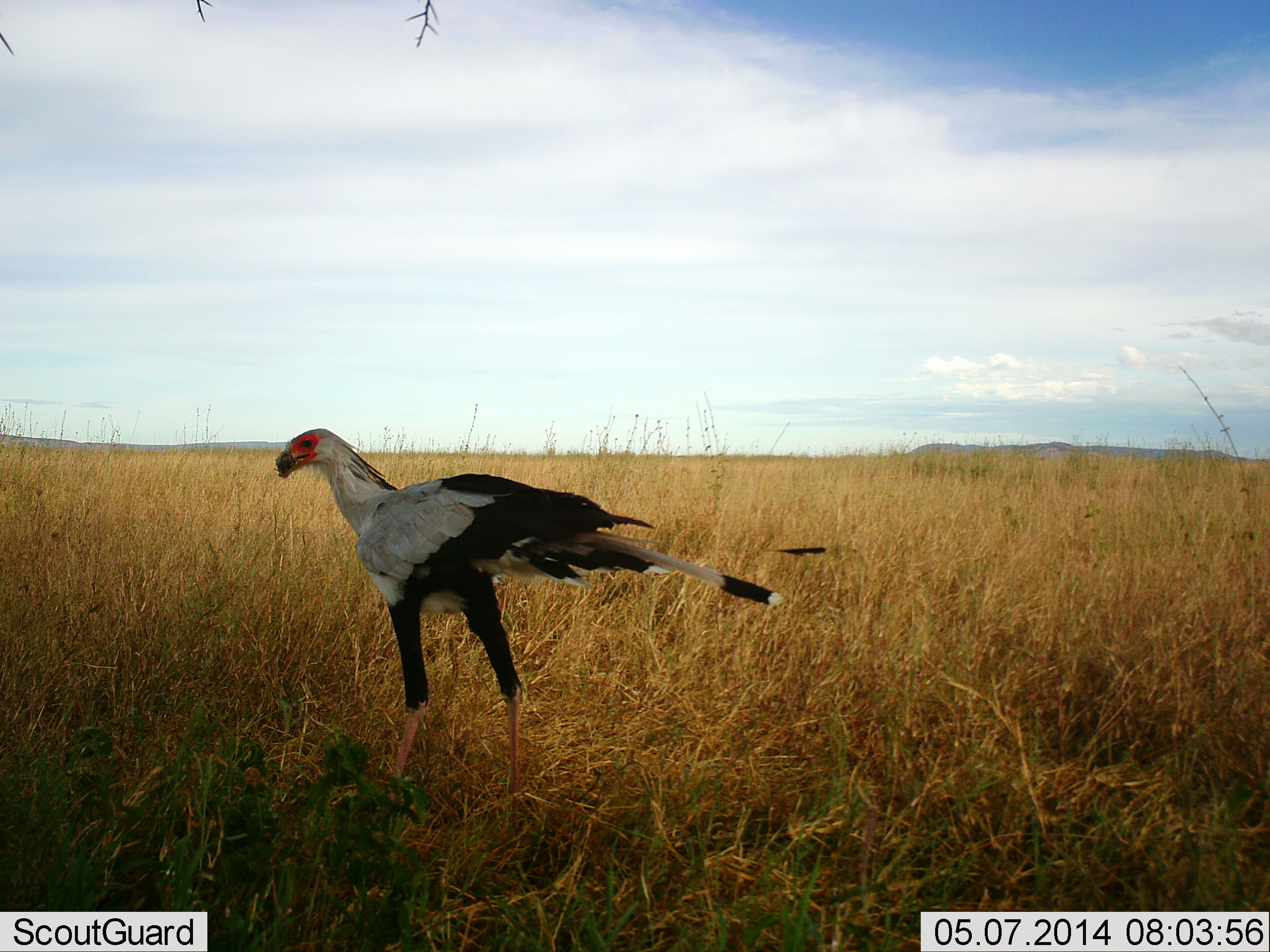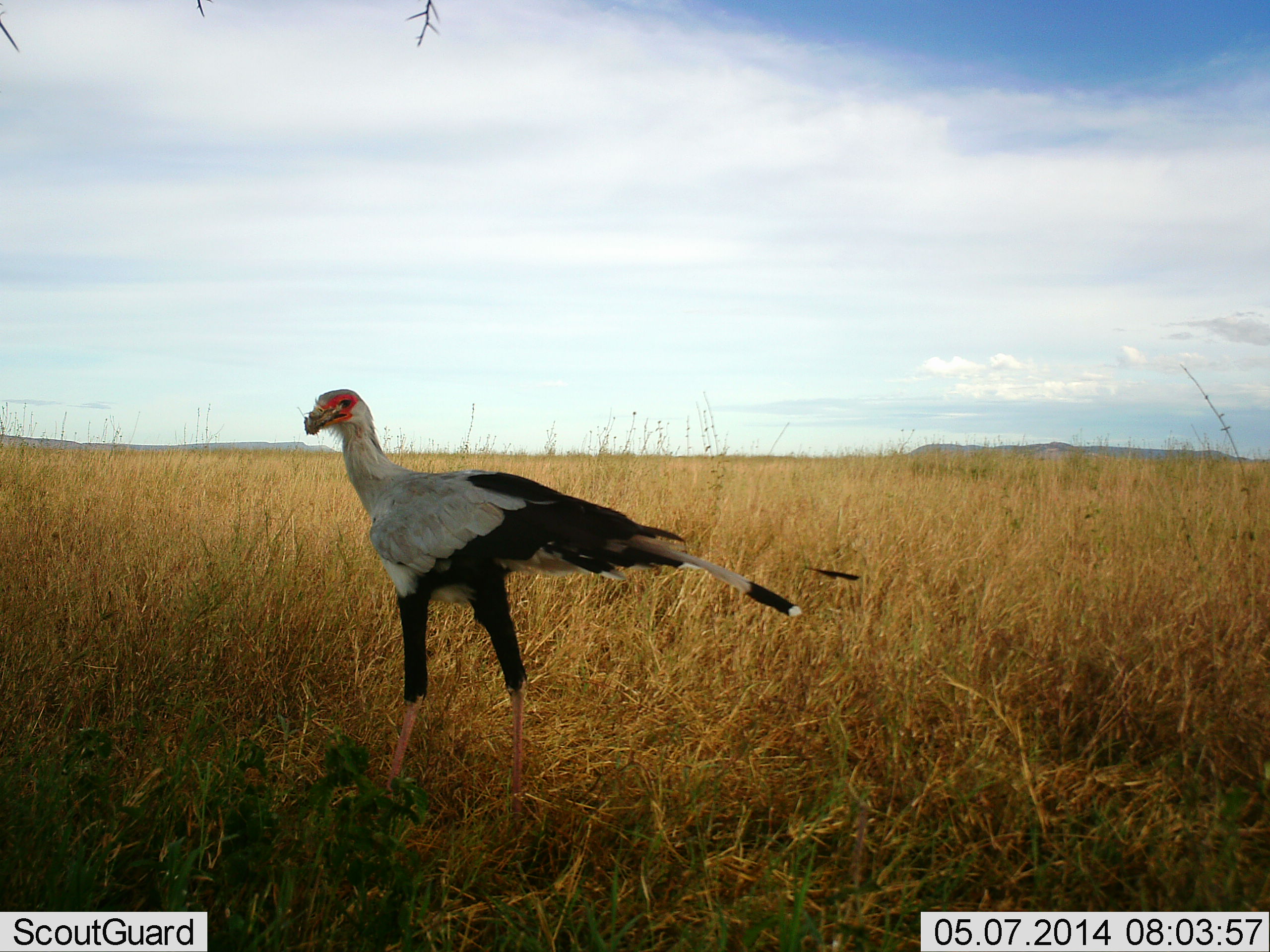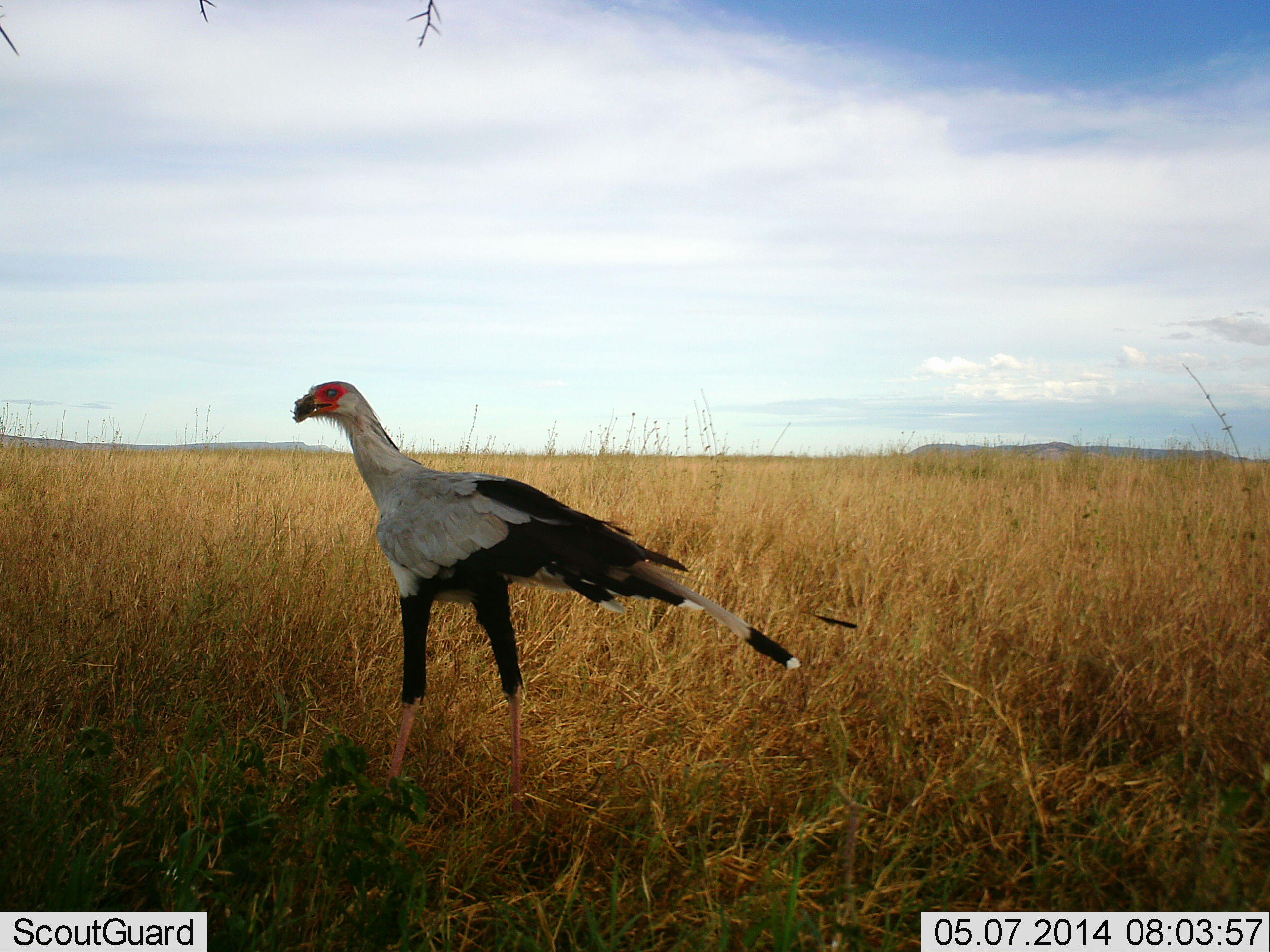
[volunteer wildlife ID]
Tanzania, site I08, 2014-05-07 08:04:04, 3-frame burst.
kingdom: Animalia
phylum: Chordata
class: Aves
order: Accipitriformes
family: Sagittariidae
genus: Sagittarius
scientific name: Sagittarius serpentarius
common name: secretary bird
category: secretarybird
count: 1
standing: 50%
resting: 0%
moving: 50%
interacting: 0%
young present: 0%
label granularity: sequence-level